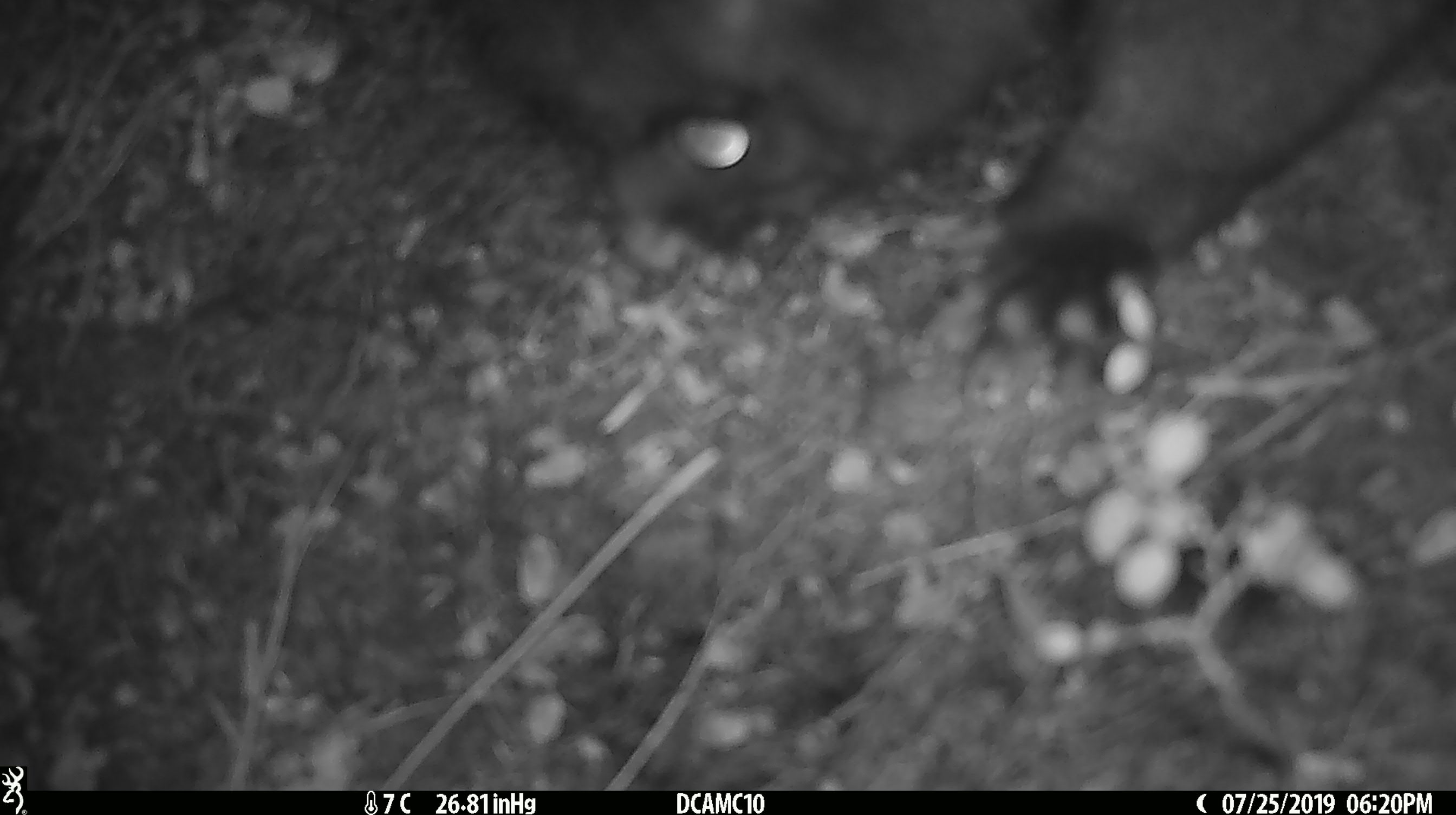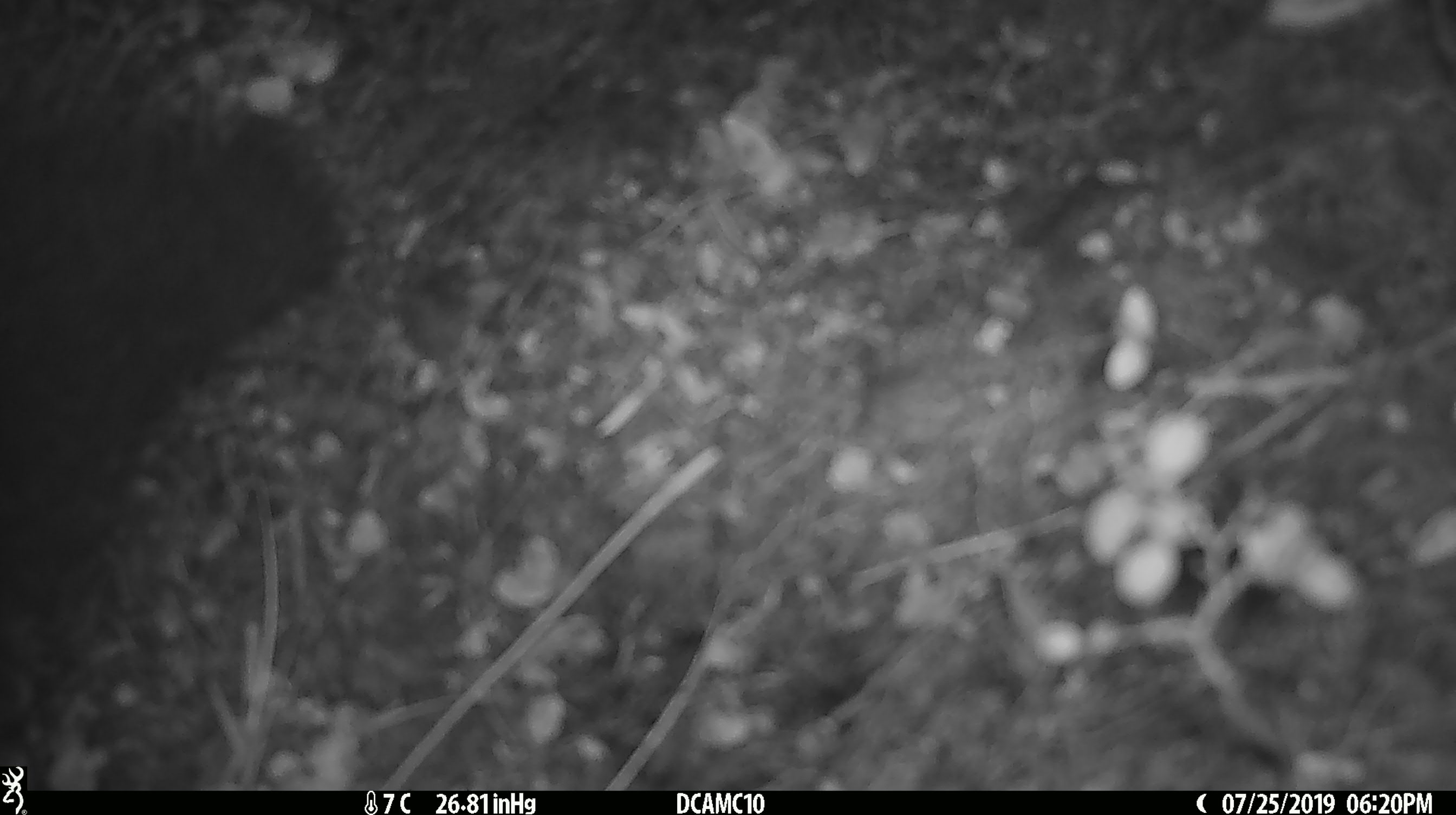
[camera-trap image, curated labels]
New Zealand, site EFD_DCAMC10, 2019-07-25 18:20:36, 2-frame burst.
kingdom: Animalia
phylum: Chordata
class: Mammalia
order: Diprotodontia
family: Phalangeridae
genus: Trichosurus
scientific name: Trichosurus vulpecula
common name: common brushtail possum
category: possum